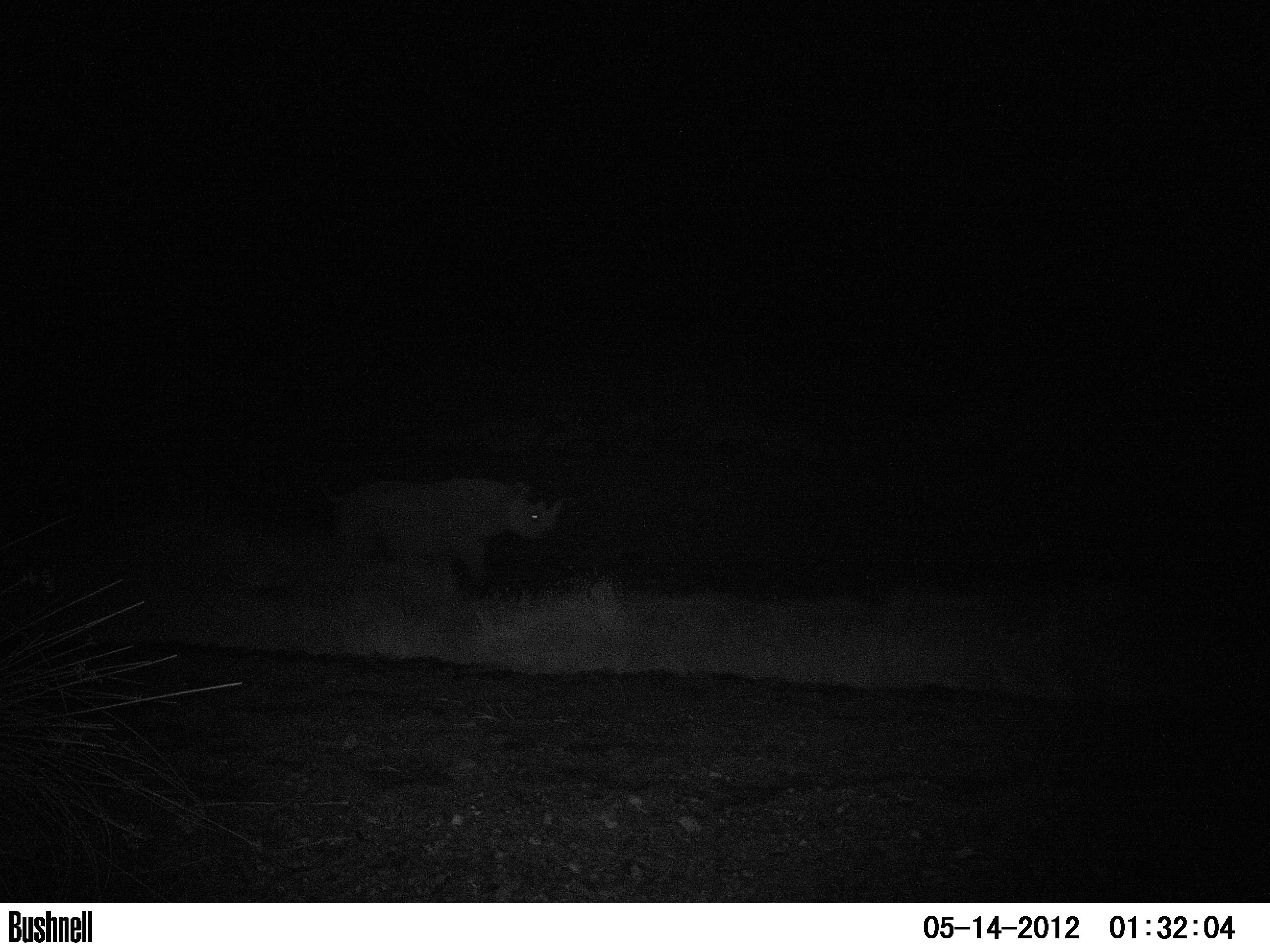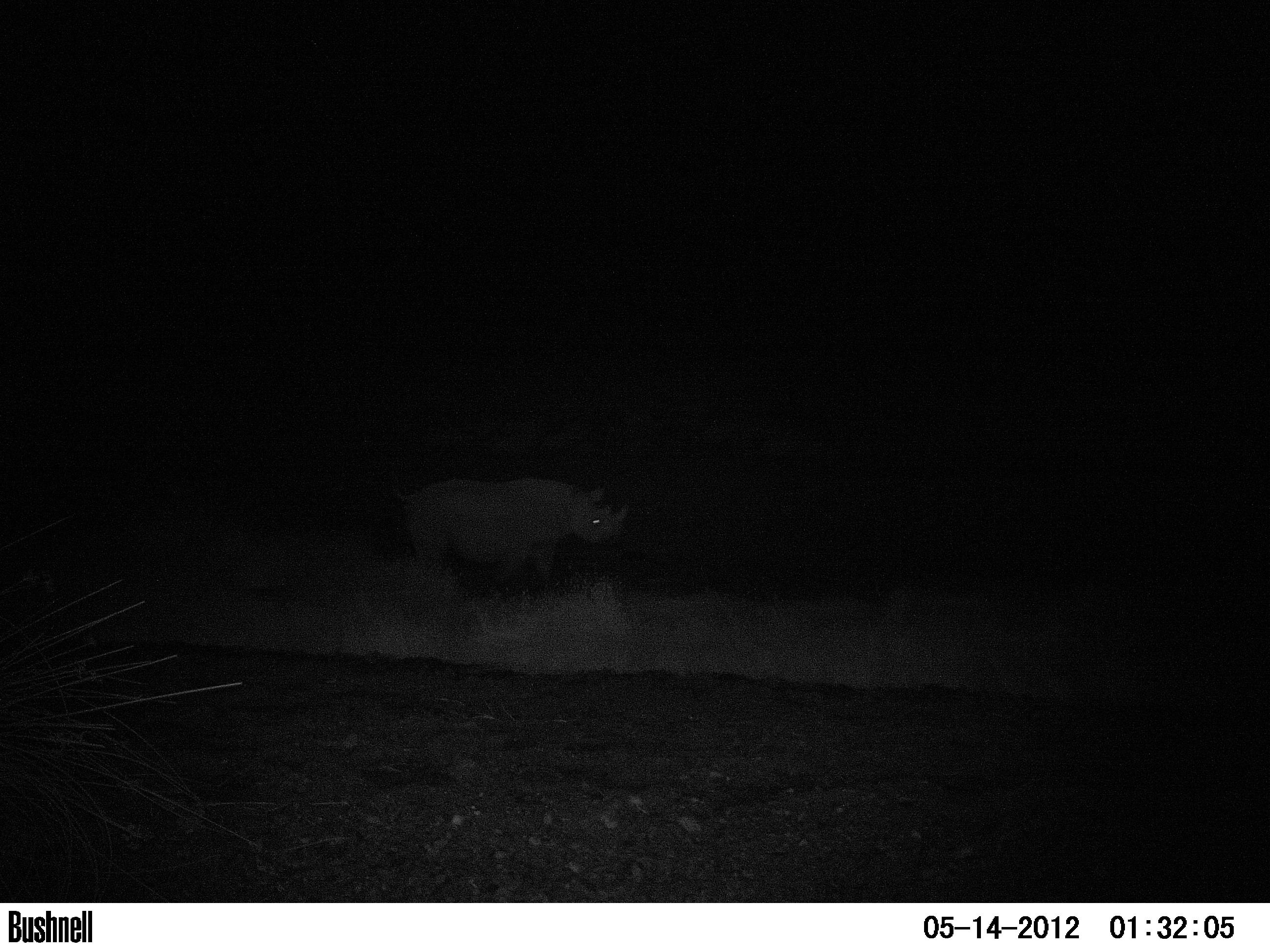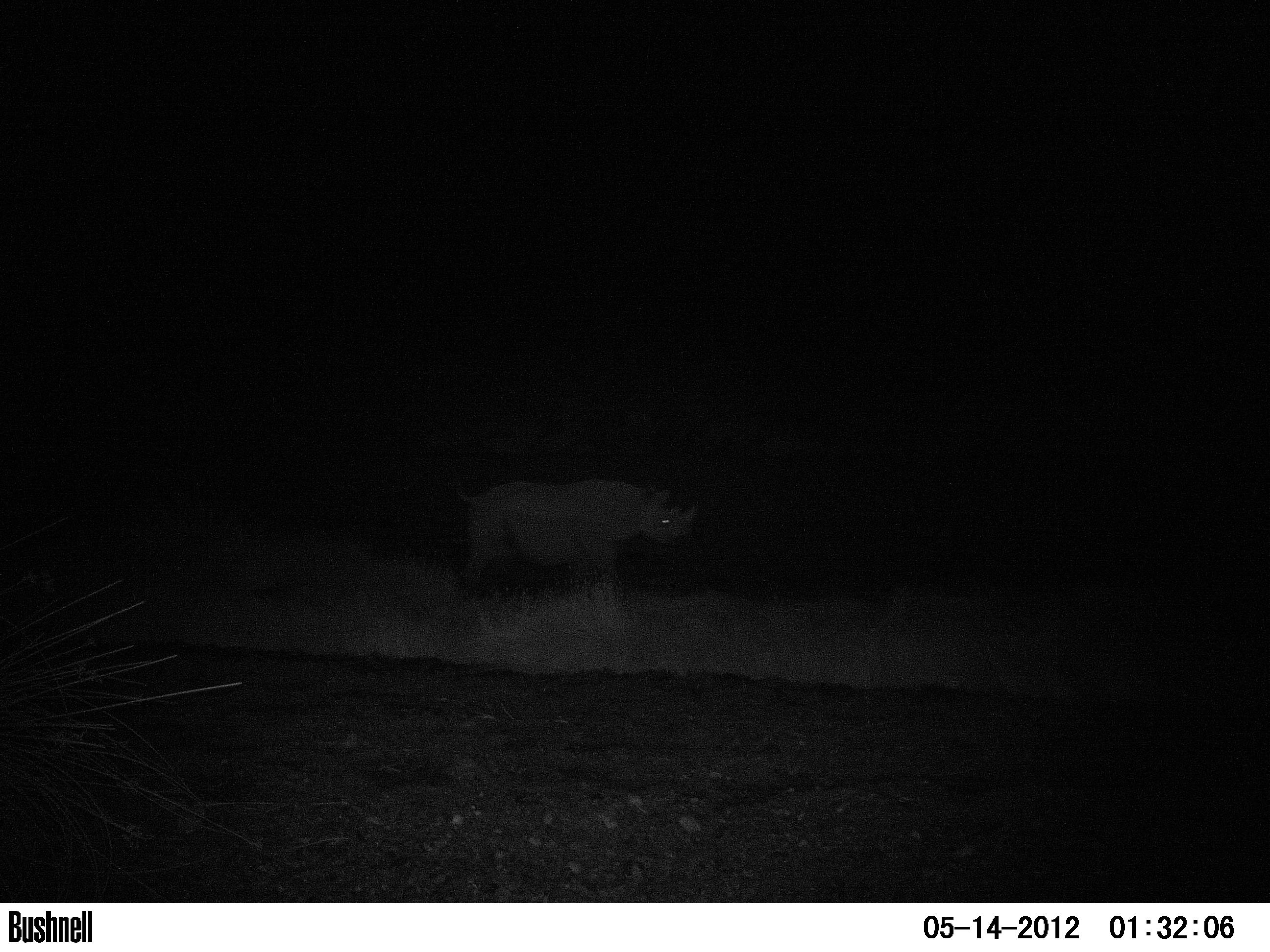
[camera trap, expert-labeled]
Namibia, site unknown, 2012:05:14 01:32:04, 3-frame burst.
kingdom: Animalia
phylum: Chordata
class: Mammalia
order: Perissodactyla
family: Rhinocerotidae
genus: Diceros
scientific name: Diceros bicornis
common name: black rhinoceros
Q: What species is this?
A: Diceros bicornis (black rhinoceros).